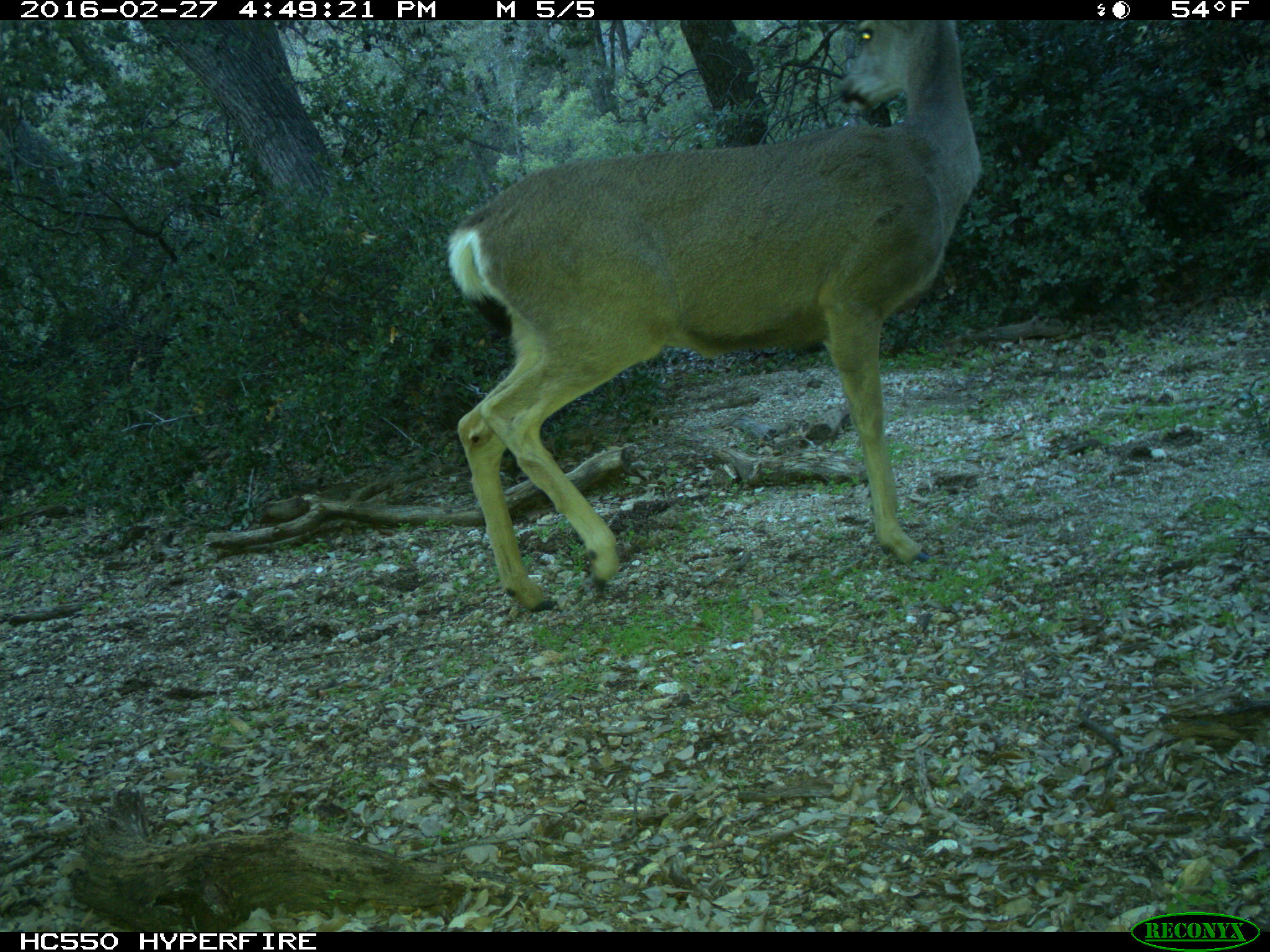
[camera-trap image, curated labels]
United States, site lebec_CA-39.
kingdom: Animalia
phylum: Chordata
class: Mammalia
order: Artiodactyla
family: Cervidae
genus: Odocoileus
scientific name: Odocoileus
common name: deer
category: unidentified deer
Unidentified deer (deer) (Odocoileus).